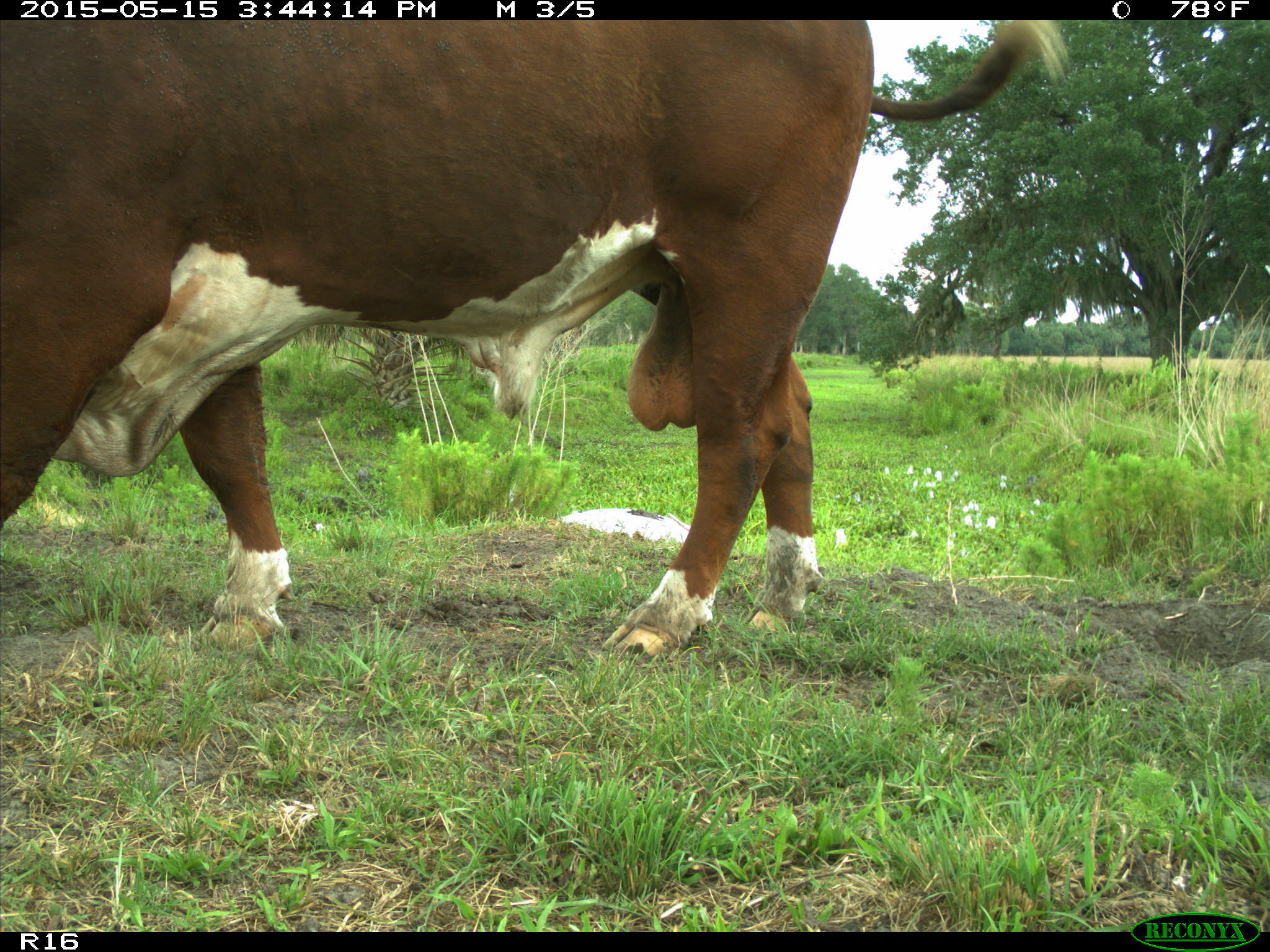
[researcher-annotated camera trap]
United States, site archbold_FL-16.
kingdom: Animalia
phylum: Chordata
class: Mammalia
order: Artiodactyla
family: Bovidae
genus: Bos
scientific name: Bos taurus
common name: domestic cow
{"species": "Bos taurus (domestic cow)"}